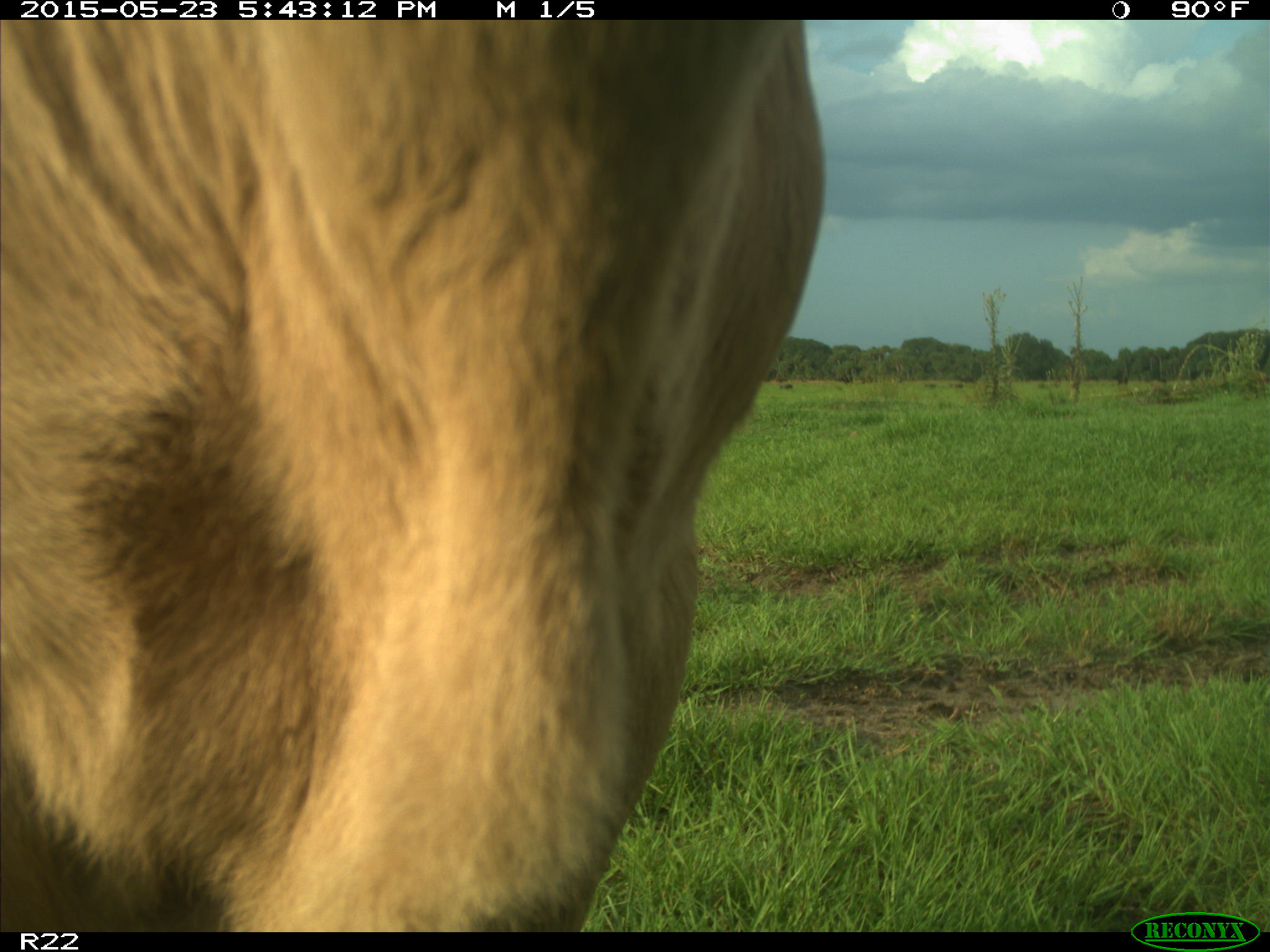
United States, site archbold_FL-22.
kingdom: Animalia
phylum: Chordata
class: Mammalia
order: Artiodactyla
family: Bovidae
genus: Bos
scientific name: Bos taurus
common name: domestic cow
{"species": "Bos taurus (domestic cow)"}